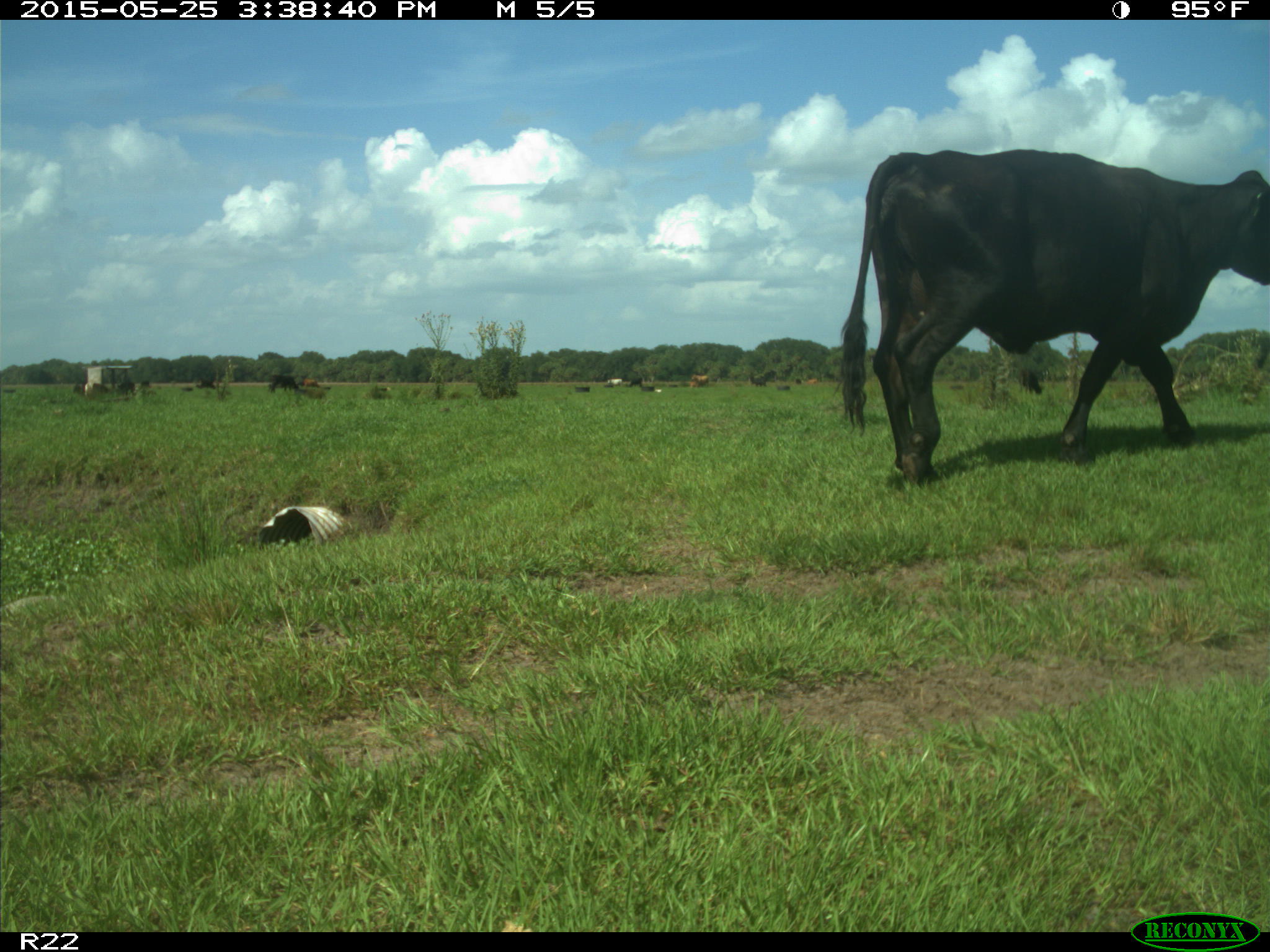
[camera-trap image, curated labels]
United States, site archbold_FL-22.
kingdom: Animalia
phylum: Chordata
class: Mammalia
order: Artiodactyla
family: Bovidae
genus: Bos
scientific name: Bos taurus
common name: domestic cow